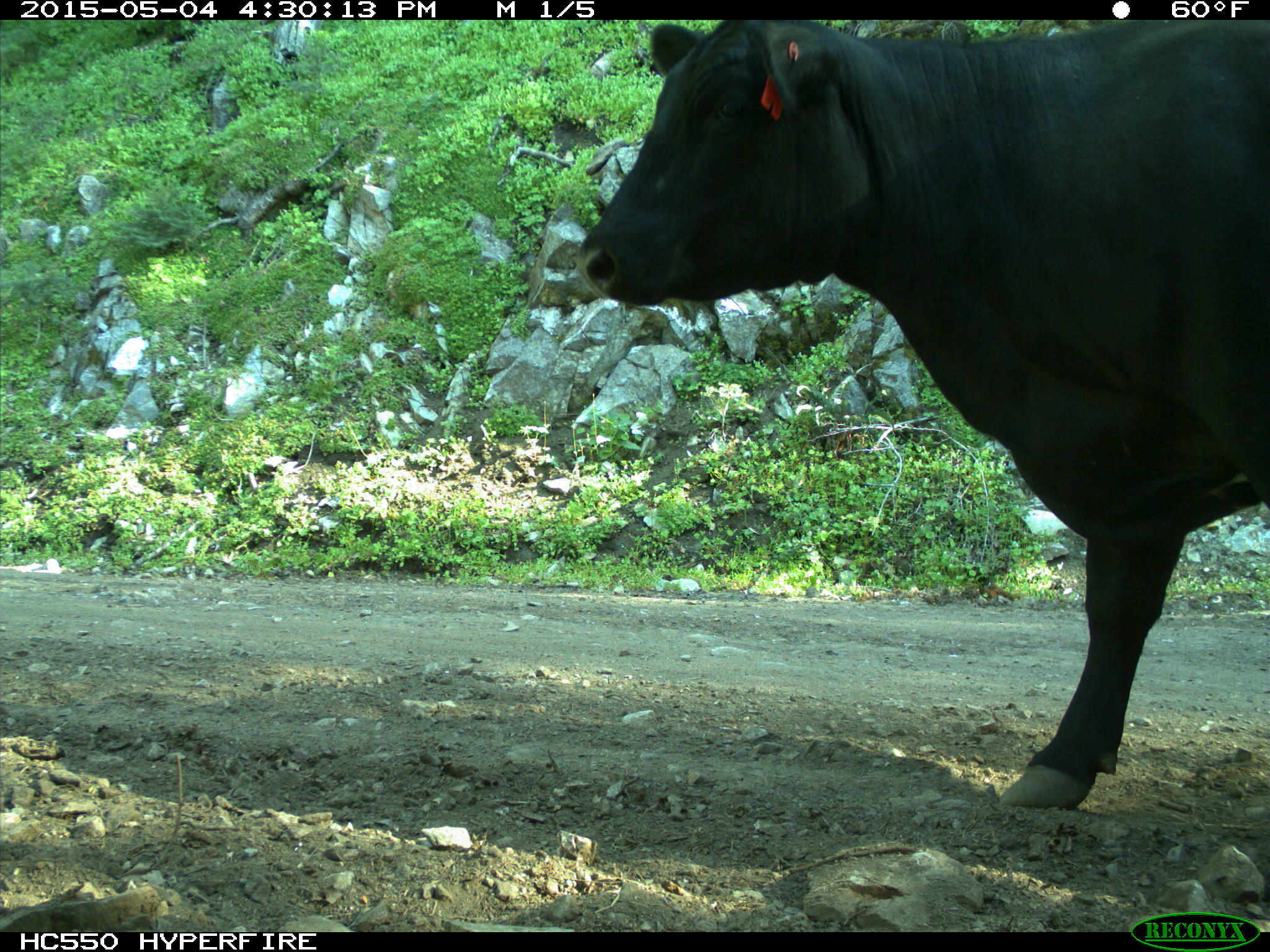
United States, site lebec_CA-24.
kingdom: Animalia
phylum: Chordata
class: Mammalia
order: Artiodactyla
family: Bovidae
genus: Bos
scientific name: Bos taurus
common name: domestic cow